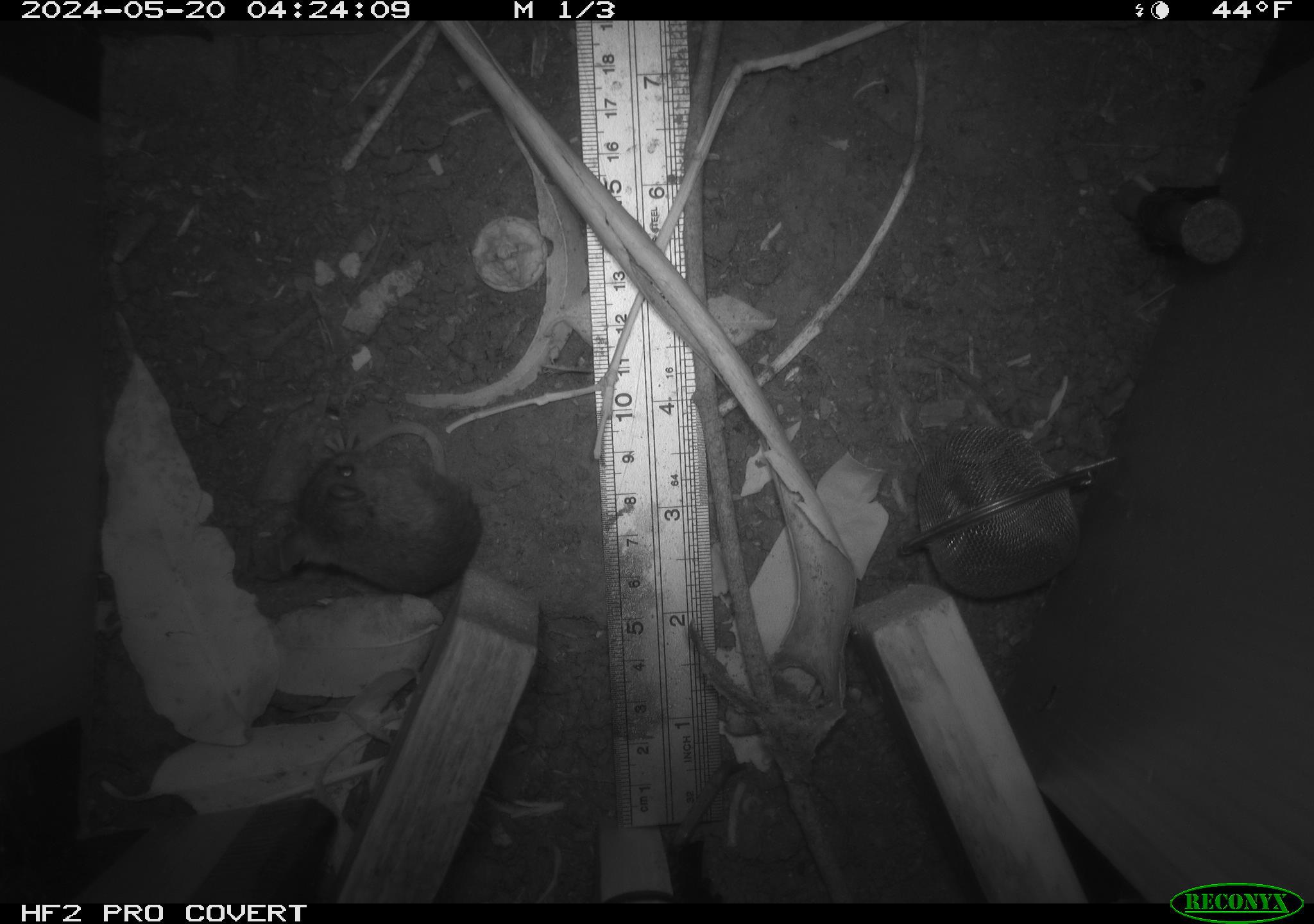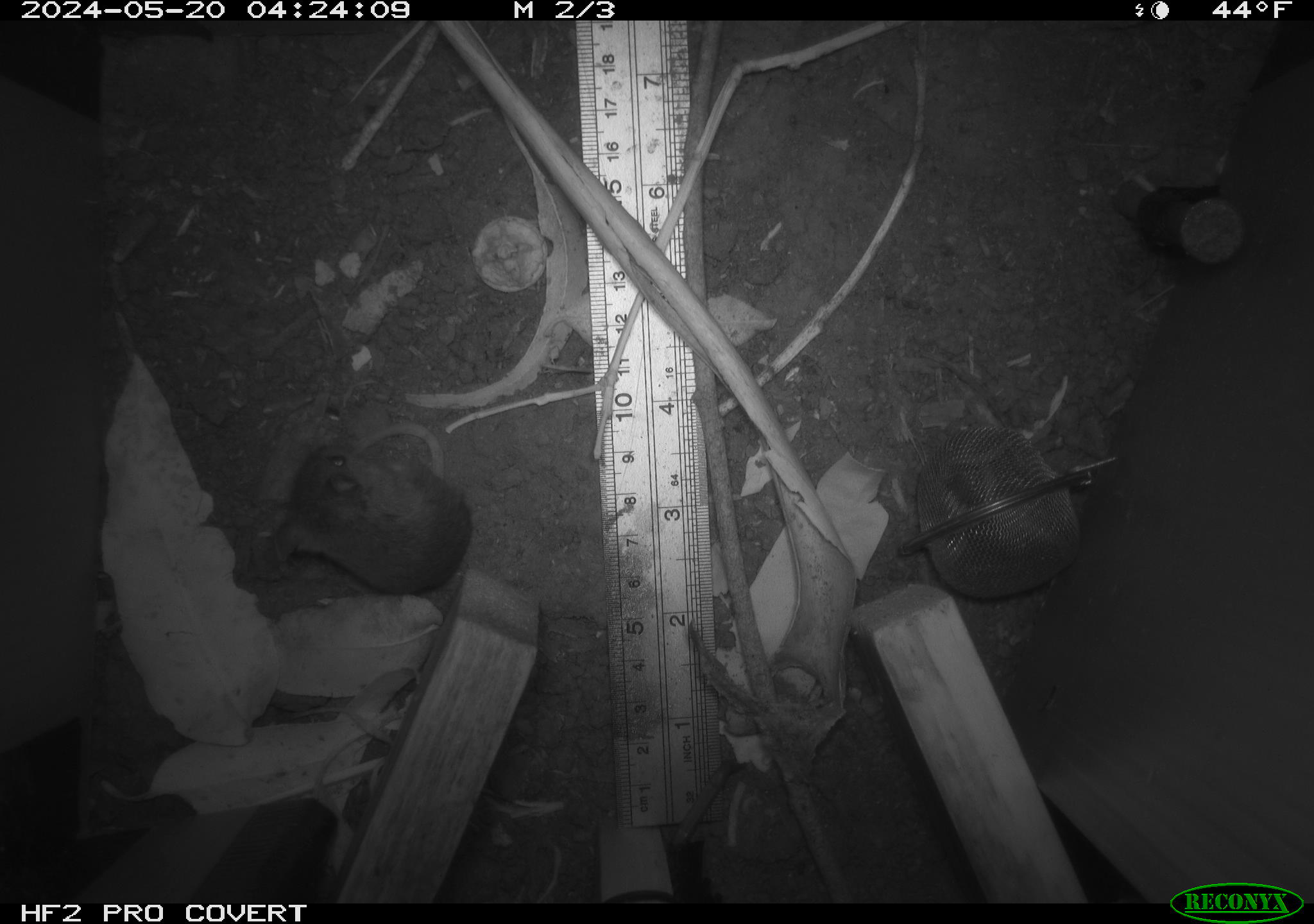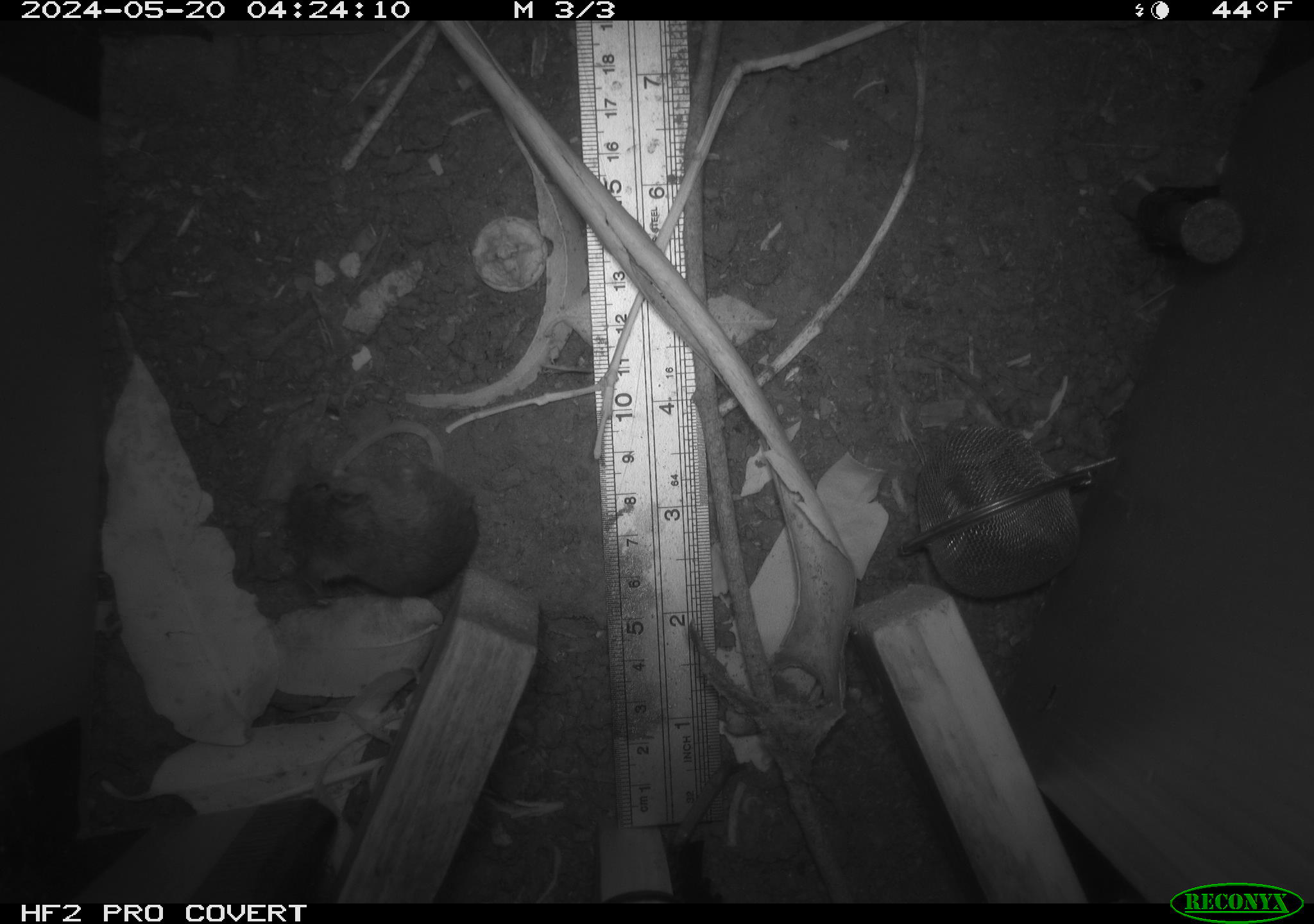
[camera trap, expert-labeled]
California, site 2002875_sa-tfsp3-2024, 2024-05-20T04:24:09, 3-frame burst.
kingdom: Animalia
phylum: Chordata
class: Mammalia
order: Rodentia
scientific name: Rodentia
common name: mouse species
Mouse species (Rodentia).